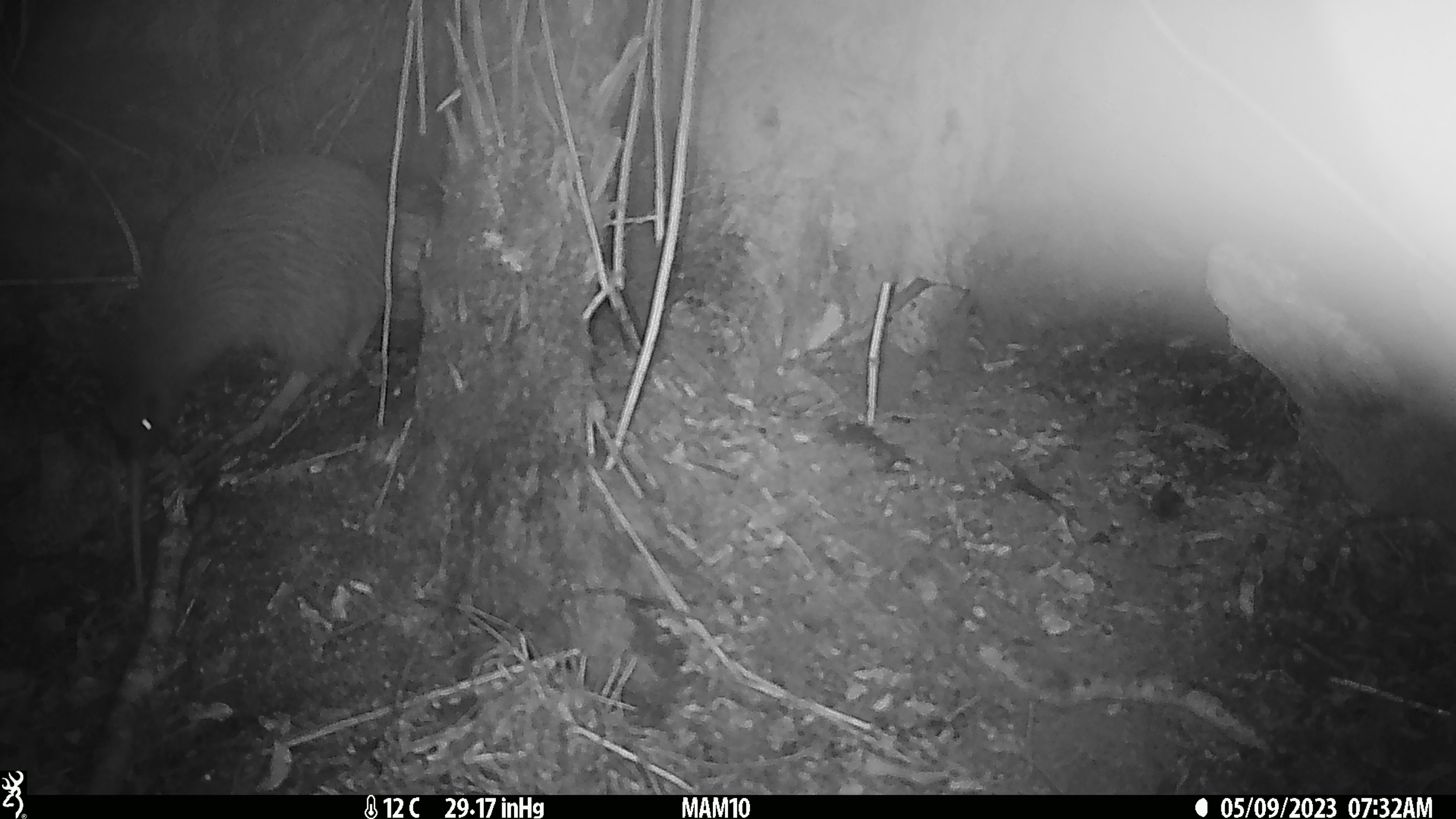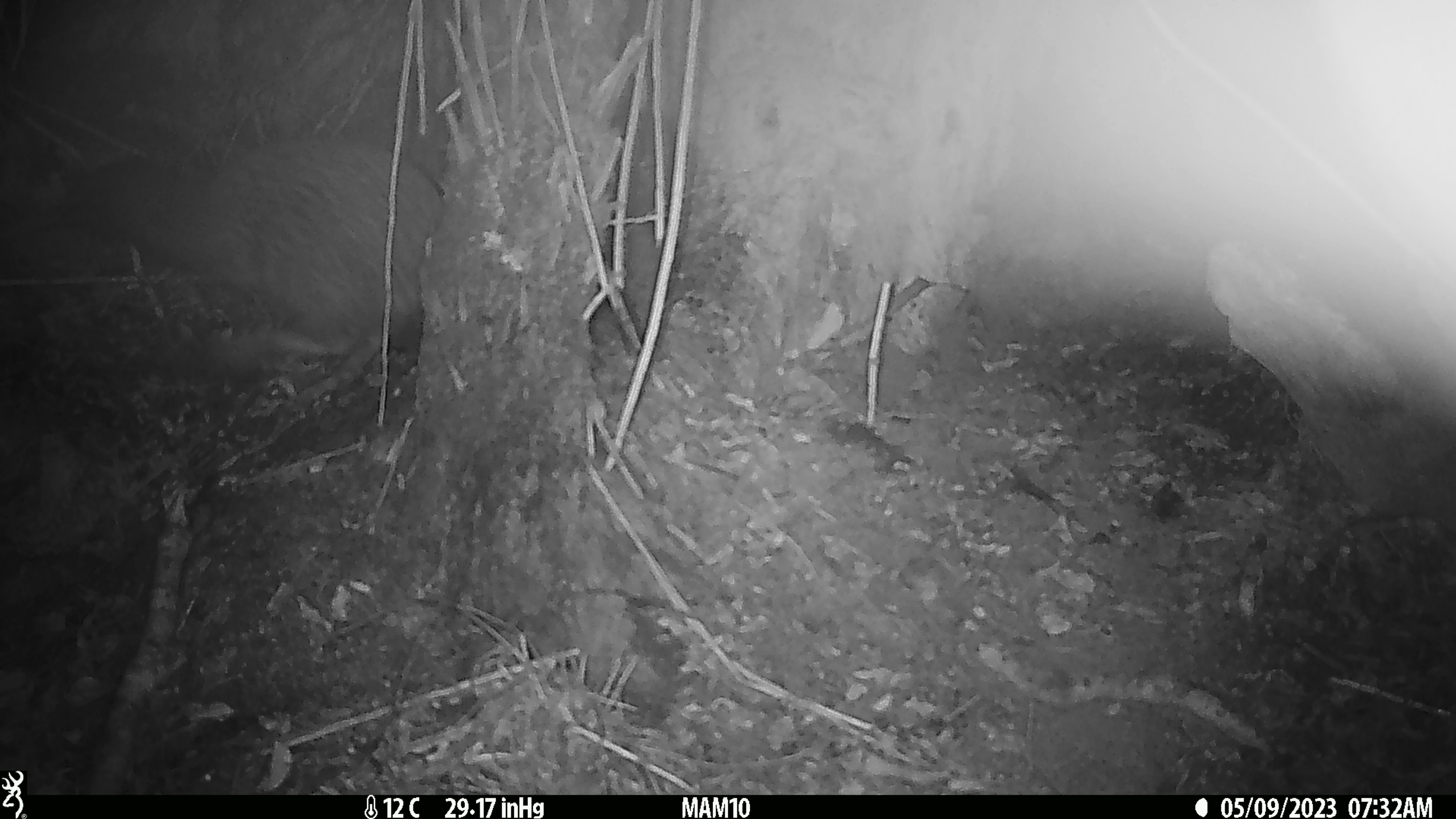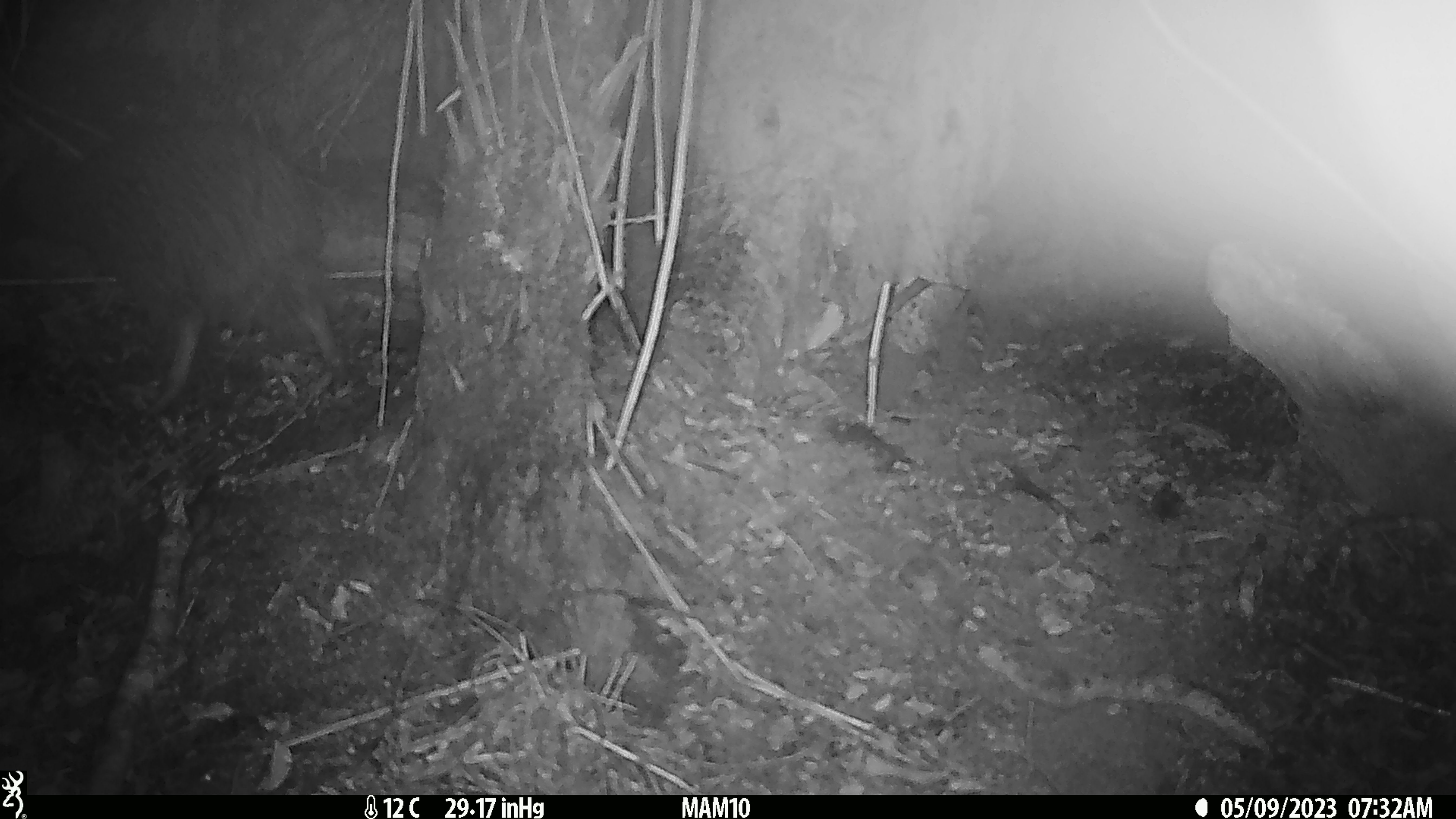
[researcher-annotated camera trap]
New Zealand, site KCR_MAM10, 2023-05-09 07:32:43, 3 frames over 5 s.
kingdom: Animalia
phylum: Chordata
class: Aves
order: Apterygiformes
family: Apterygidae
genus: Apteryx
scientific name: Apteryx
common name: kiwi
Kiwi (Apteryx).